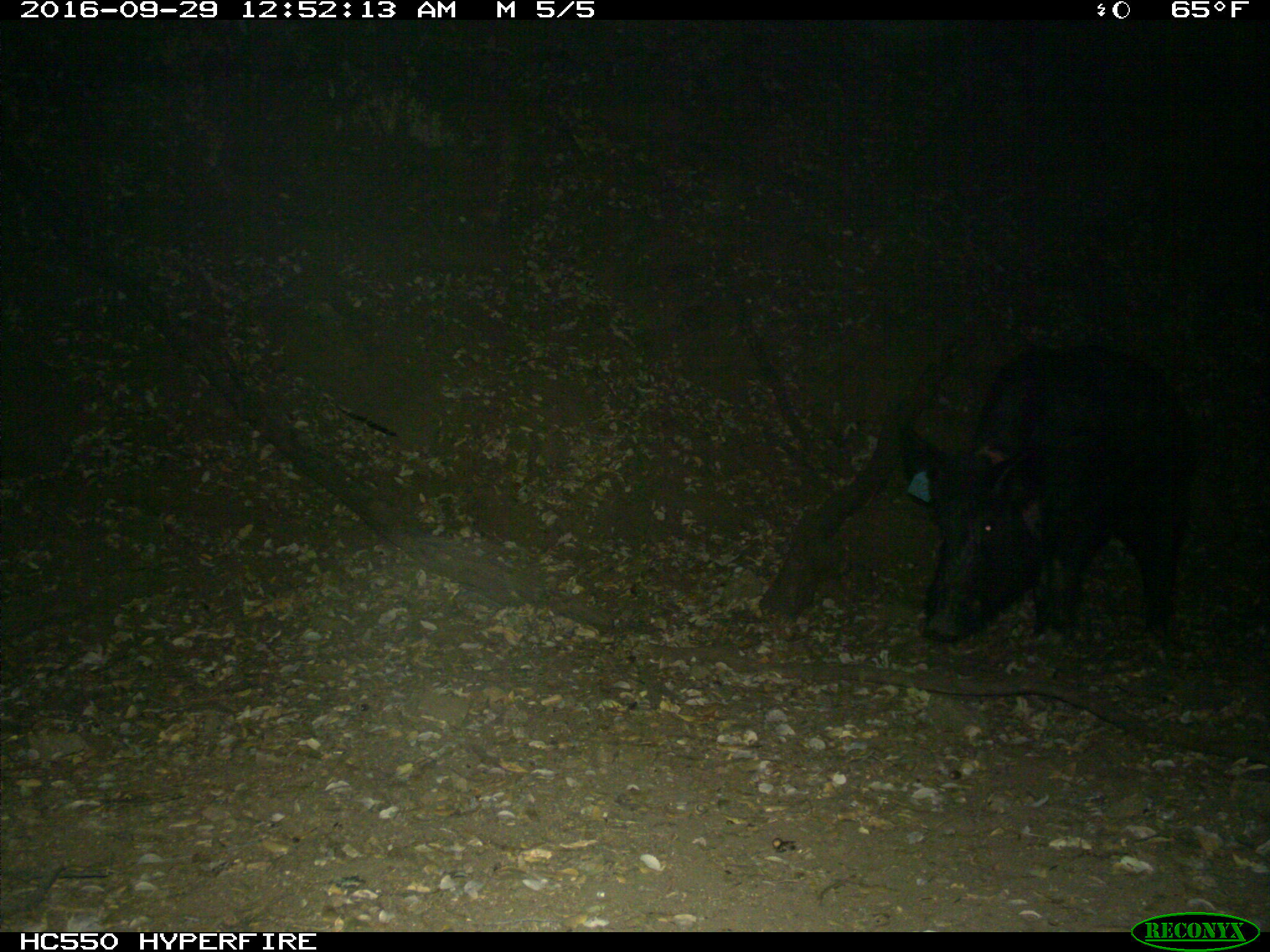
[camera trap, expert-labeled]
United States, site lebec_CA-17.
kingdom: Animalia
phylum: Chordata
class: Mammalia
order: Artiodactyla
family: Suidae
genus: Sus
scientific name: Sus scrofa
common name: wild boar